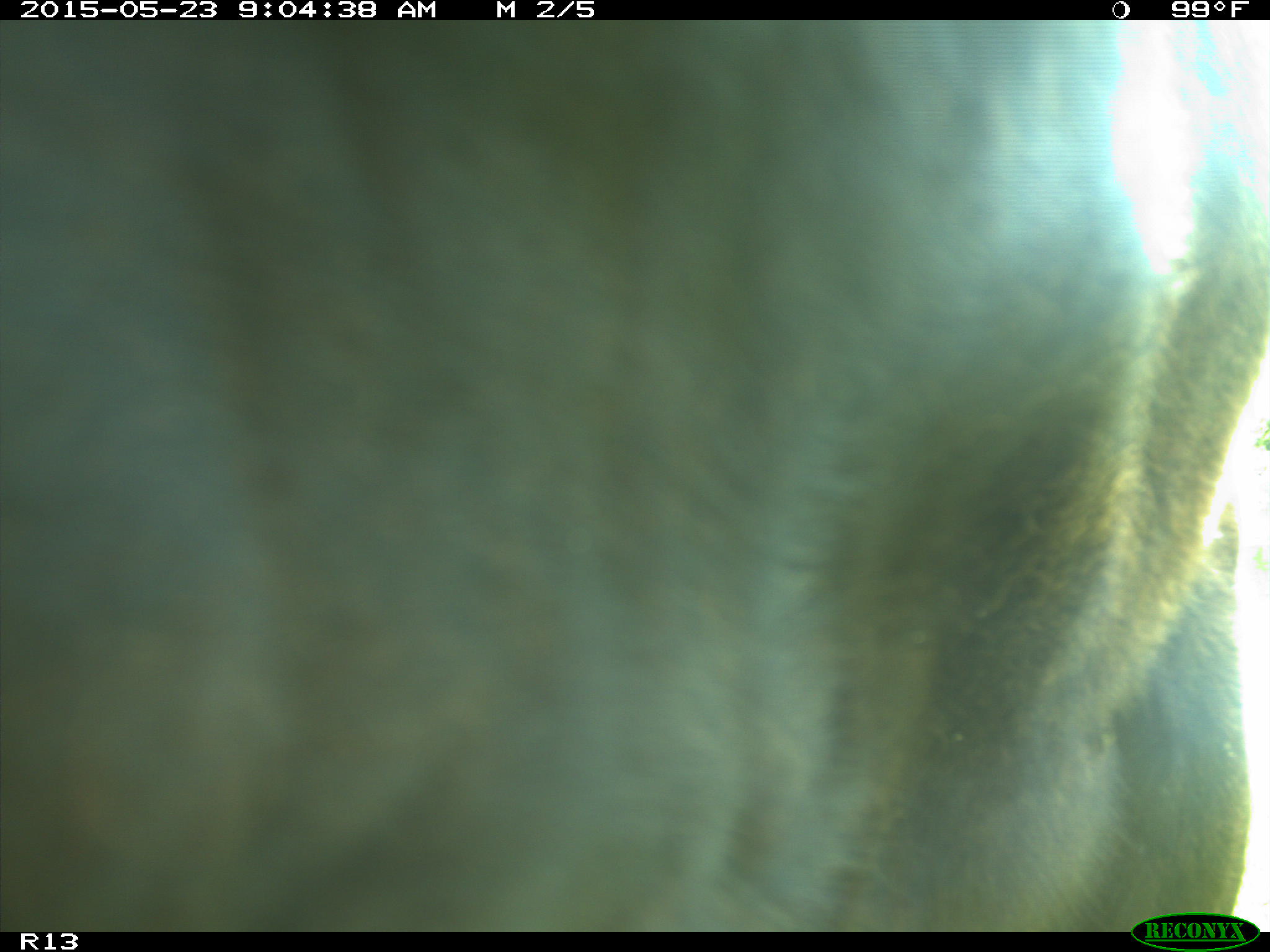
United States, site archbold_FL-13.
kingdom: Animalia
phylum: Chordata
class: Mammalia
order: Artiodactyla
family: Bovidae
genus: Bos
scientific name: Bos taurus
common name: domestic cow